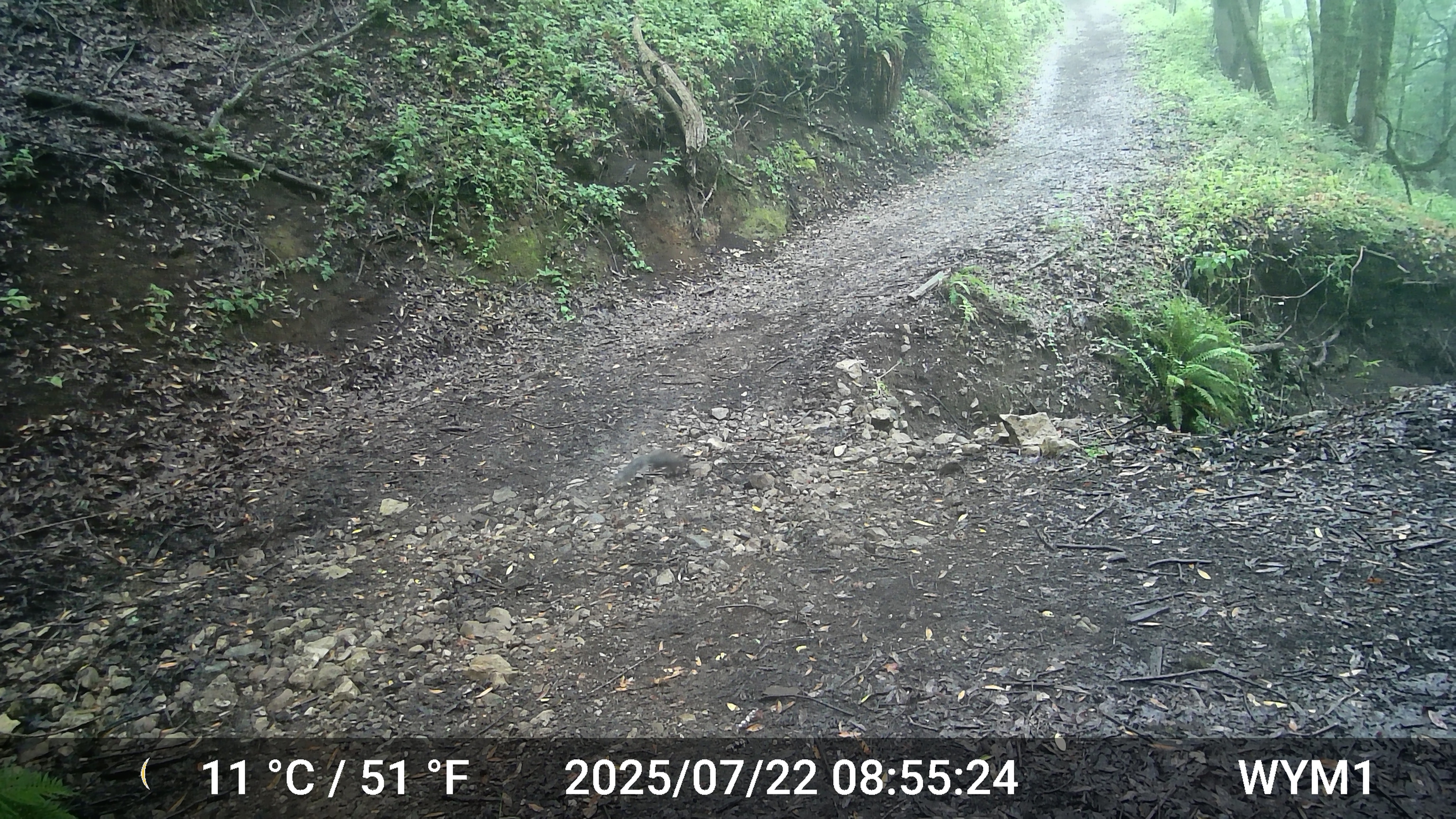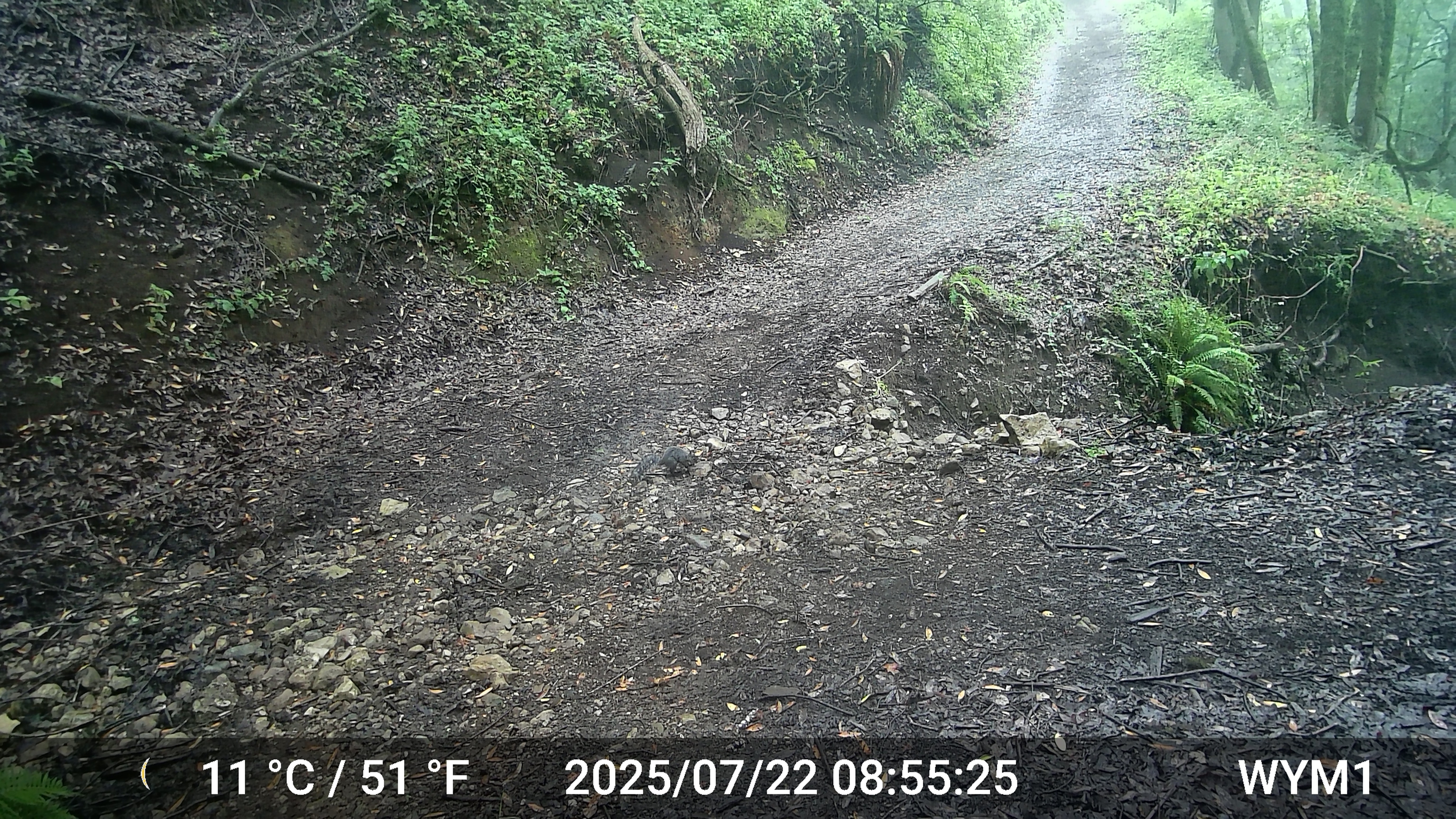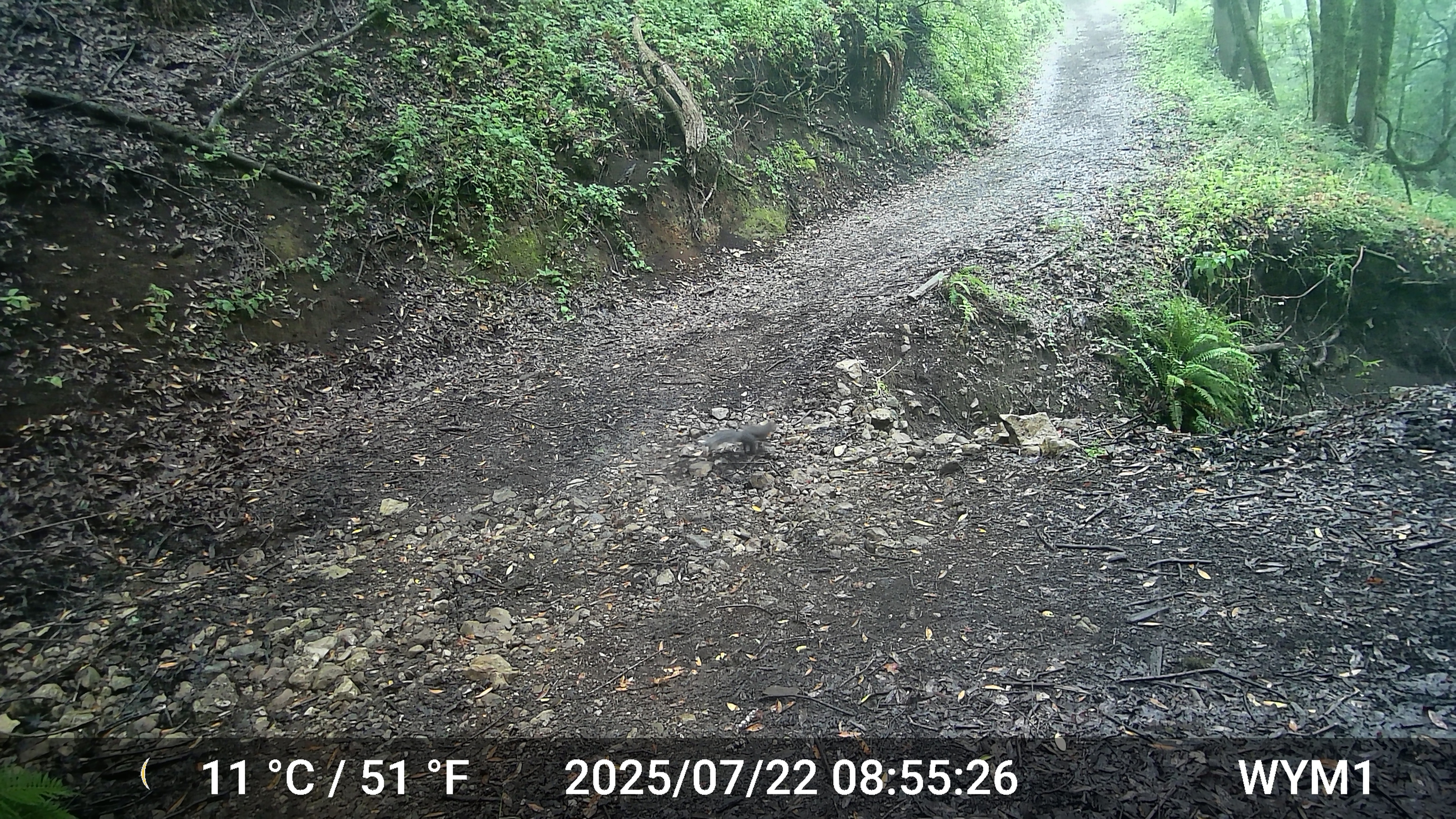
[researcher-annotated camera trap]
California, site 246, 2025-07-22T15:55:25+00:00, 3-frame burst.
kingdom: Animalia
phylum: Chordata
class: Mammalia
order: Rodentia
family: Sciuridae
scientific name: Sciuridae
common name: squirrel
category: unknown squirrel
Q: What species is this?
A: Unknown squirrel (squirrel) (Sciuridae).